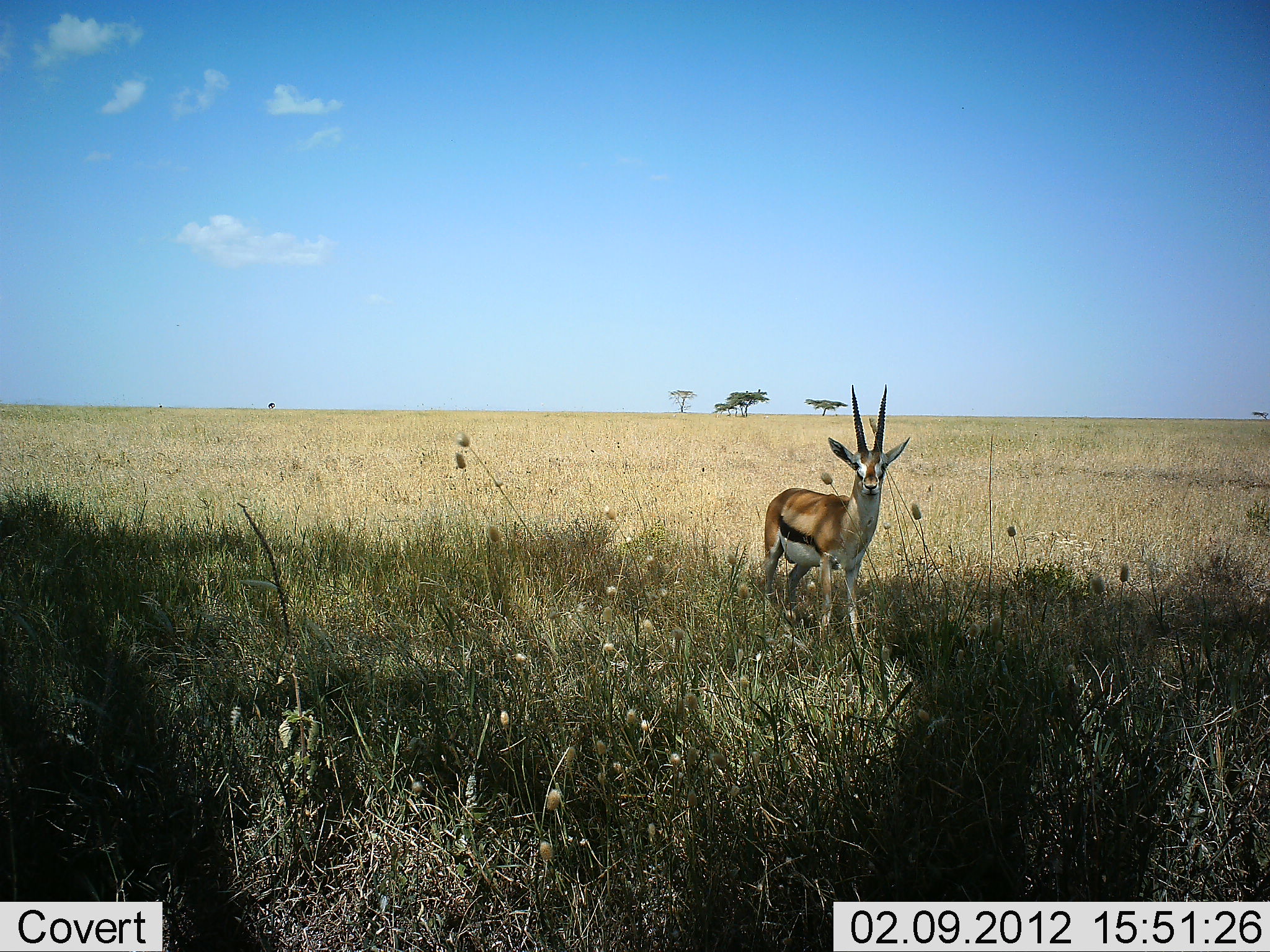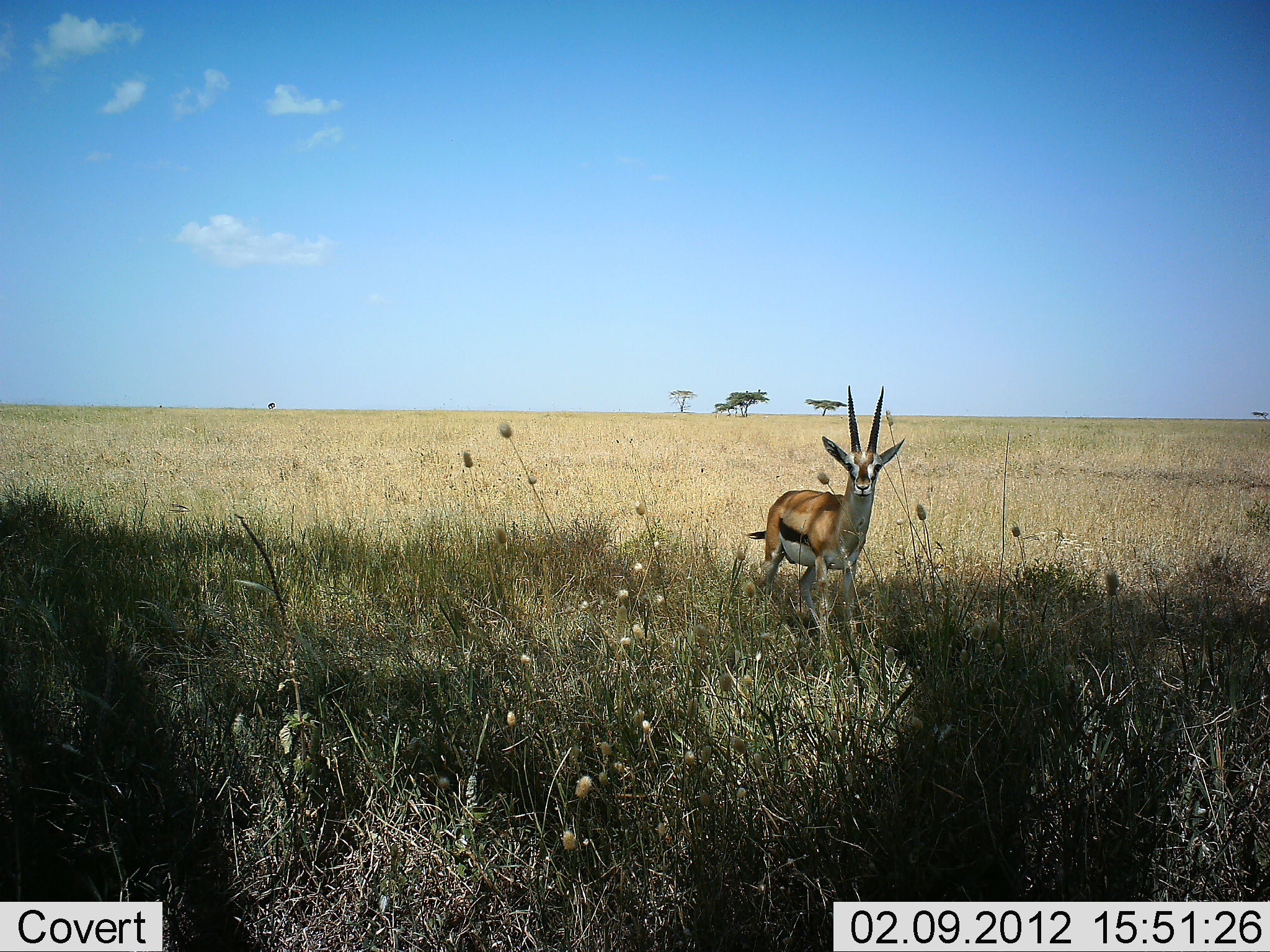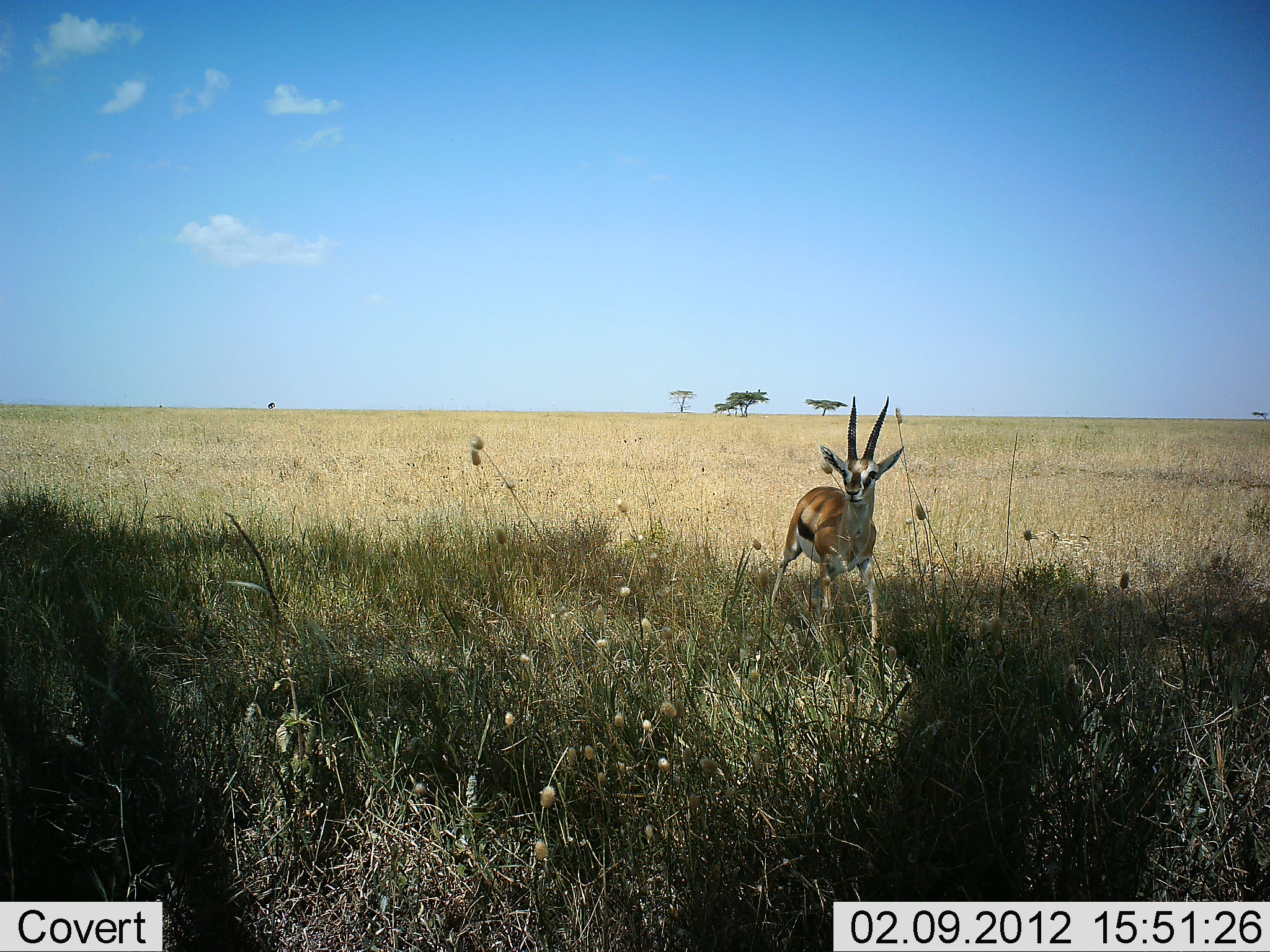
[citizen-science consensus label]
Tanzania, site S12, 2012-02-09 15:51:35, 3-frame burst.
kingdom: Animalia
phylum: Chordata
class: Mammalia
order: Artiodactyla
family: Bovidae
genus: Eudorcas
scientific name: Eudorcas thomsonii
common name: thomson's gazelle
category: gazellethomsons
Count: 1.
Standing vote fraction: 75%.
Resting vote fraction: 0%.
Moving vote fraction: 25%.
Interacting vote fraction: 0%.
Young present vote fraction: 0%.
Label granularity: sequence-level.